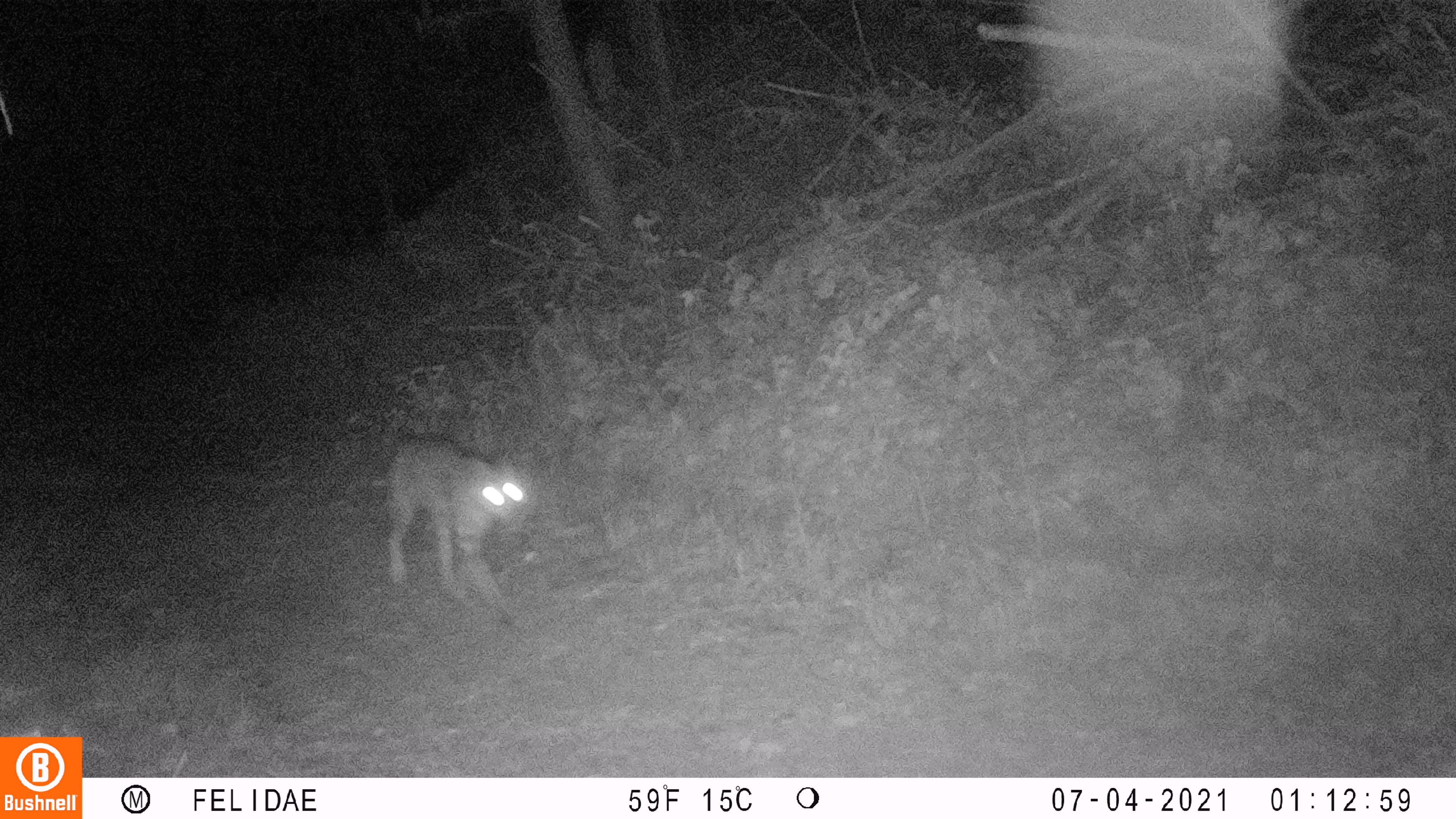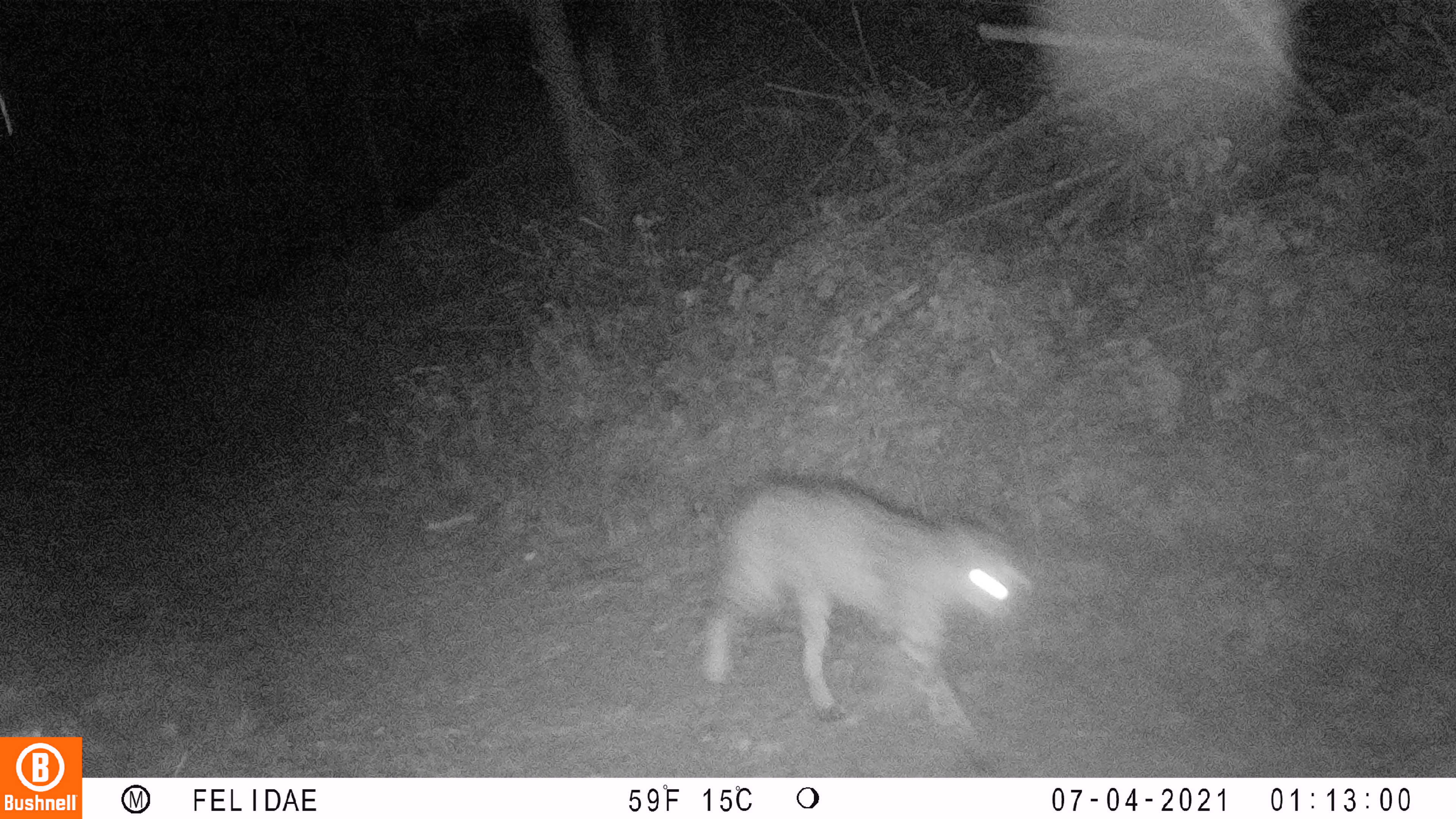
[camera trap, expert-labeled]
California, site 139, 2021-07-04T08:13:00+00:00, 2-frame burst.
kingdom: Animalia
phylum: Chordata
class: Mammalia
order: Carnivora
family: Felidae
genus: Lynx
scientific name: Lynx rufus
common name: bobcat